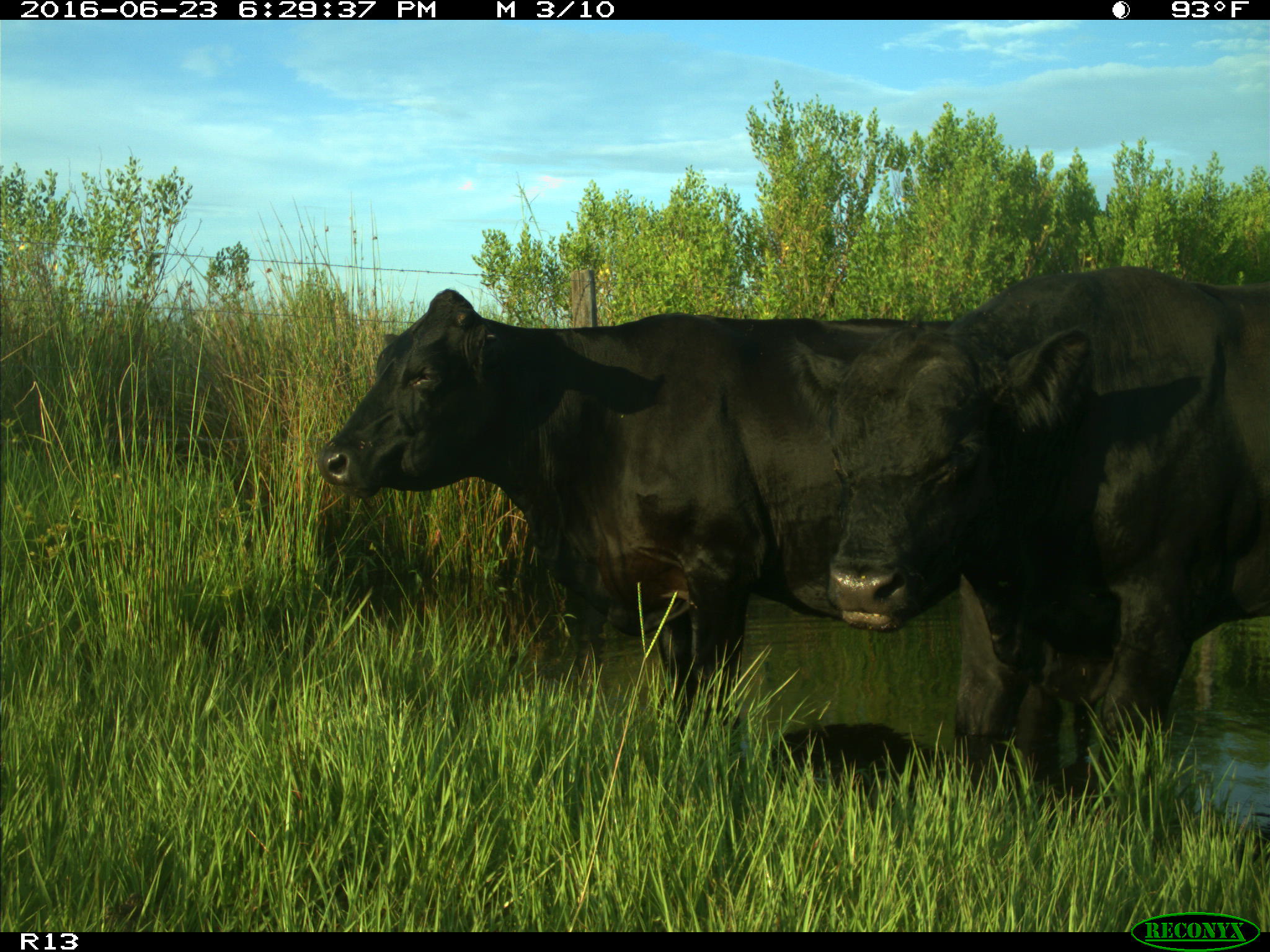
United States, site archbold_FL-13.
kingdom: Animalia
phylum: Chordata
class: Mammalia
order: Artiodactyla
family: Bovidae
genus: Bos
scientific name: Bos taurus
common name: domestic cow